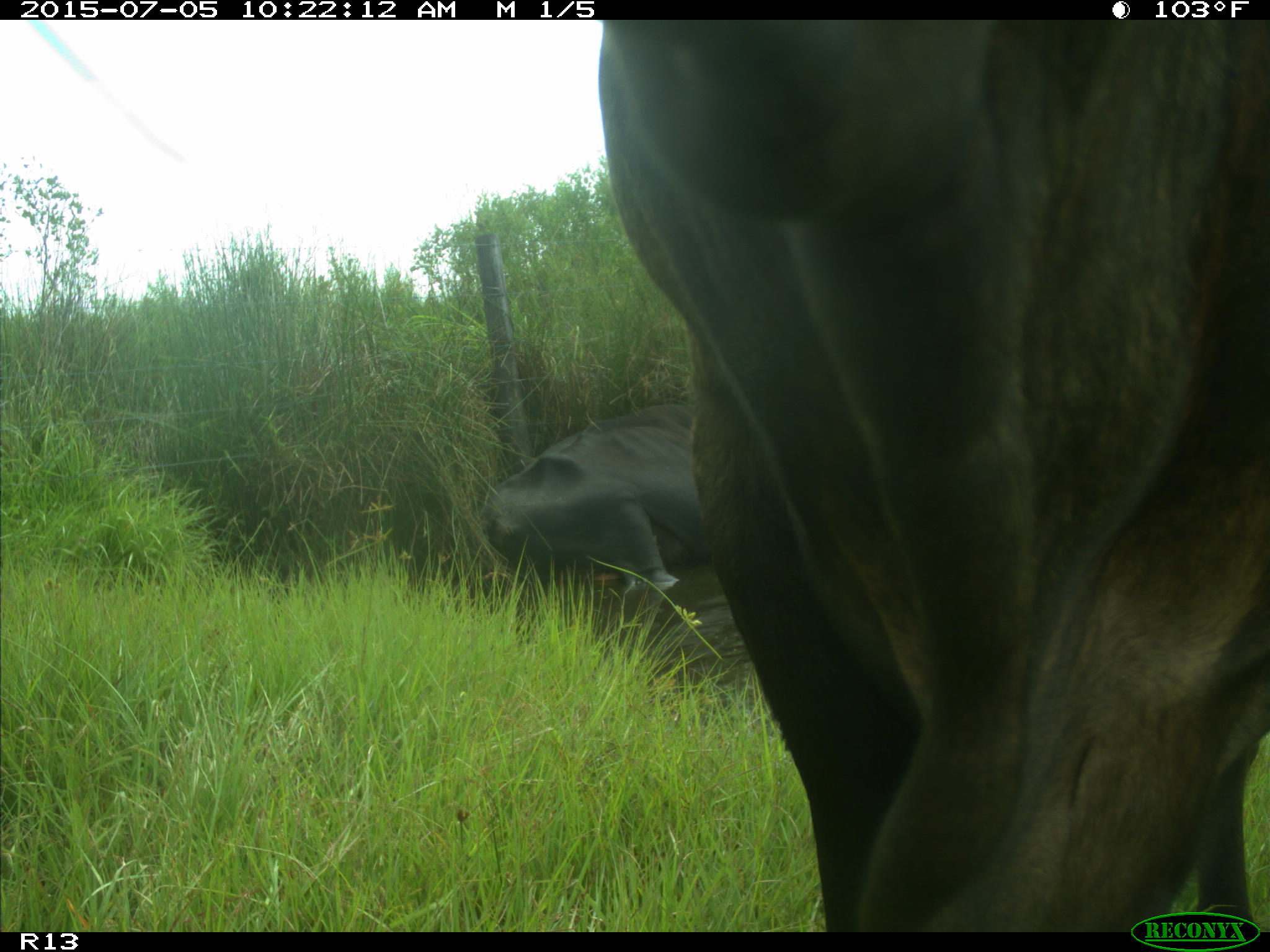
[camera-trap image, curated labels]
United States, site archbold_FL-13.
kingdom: Animalia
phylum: Chordata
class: Mammalia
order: Artiodactyla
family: Bovidae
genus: Bos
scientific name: Bos taurus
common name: domestic cow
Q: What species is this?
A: Bos taurus (domestic cow).